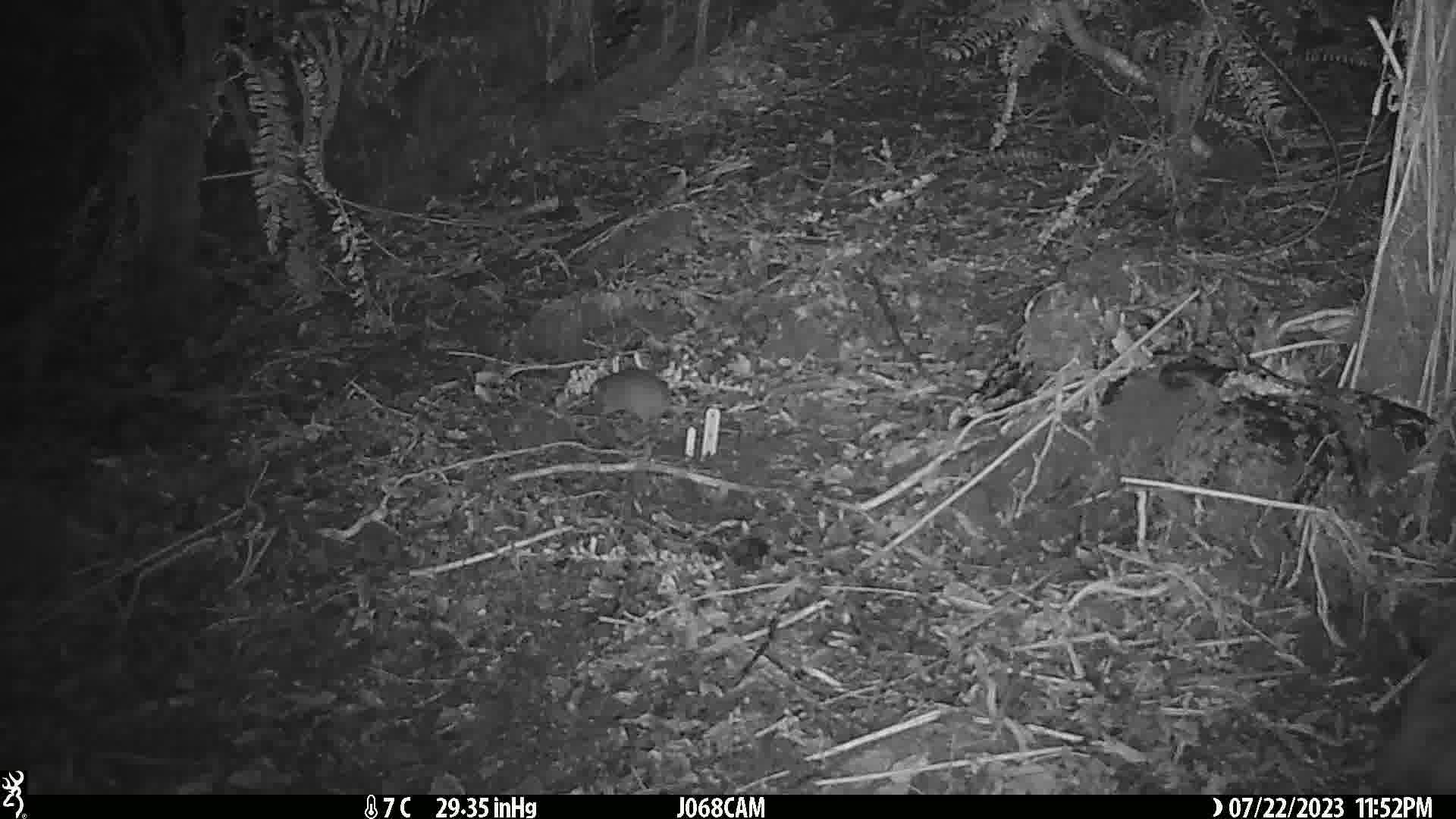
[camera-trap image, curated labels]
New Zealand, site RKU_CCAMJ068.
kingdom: Animalia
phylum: Chordata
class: Mammalia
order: Rodentia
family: Muridae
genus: Rattus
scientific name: Rattus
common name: rat